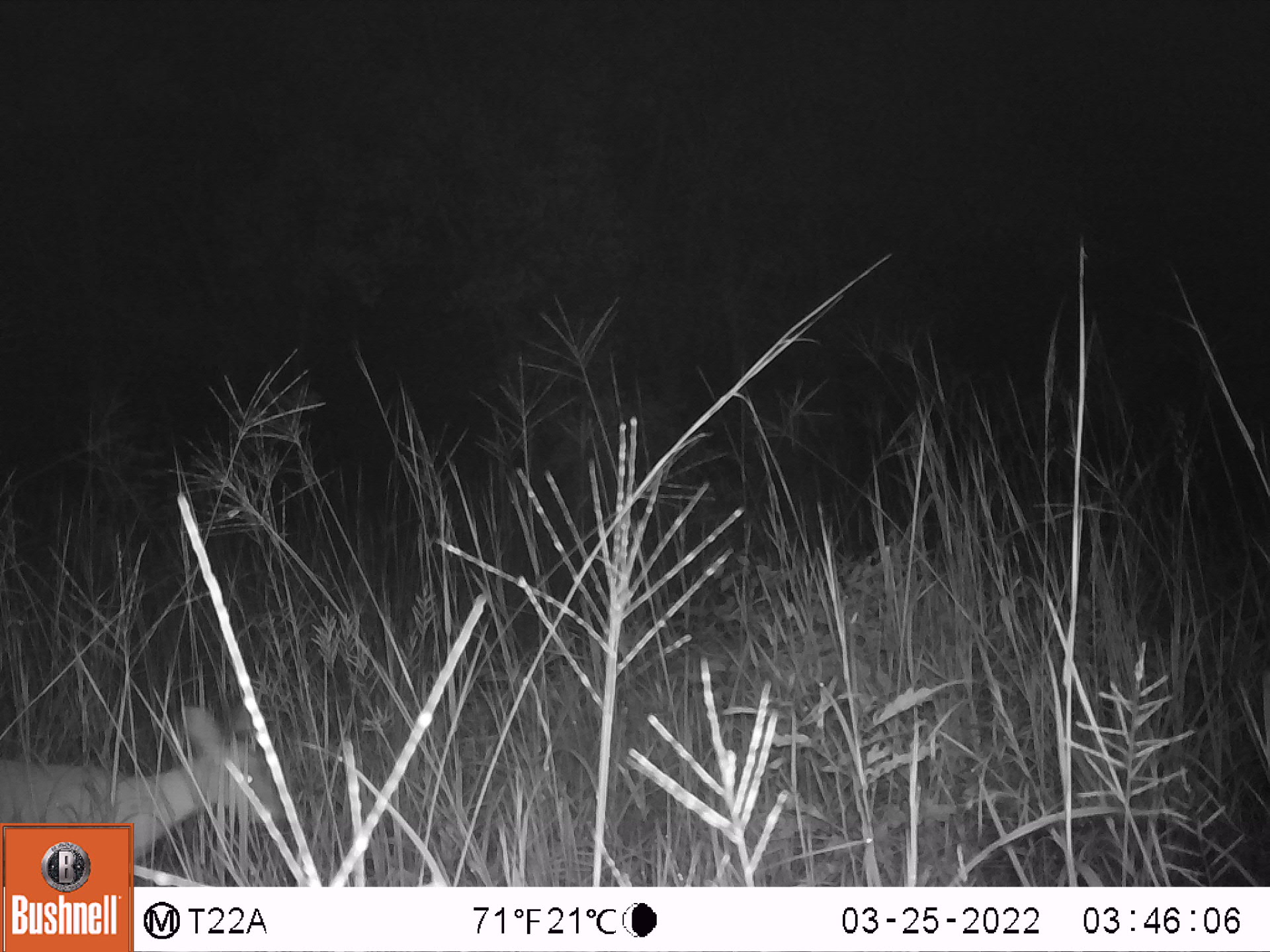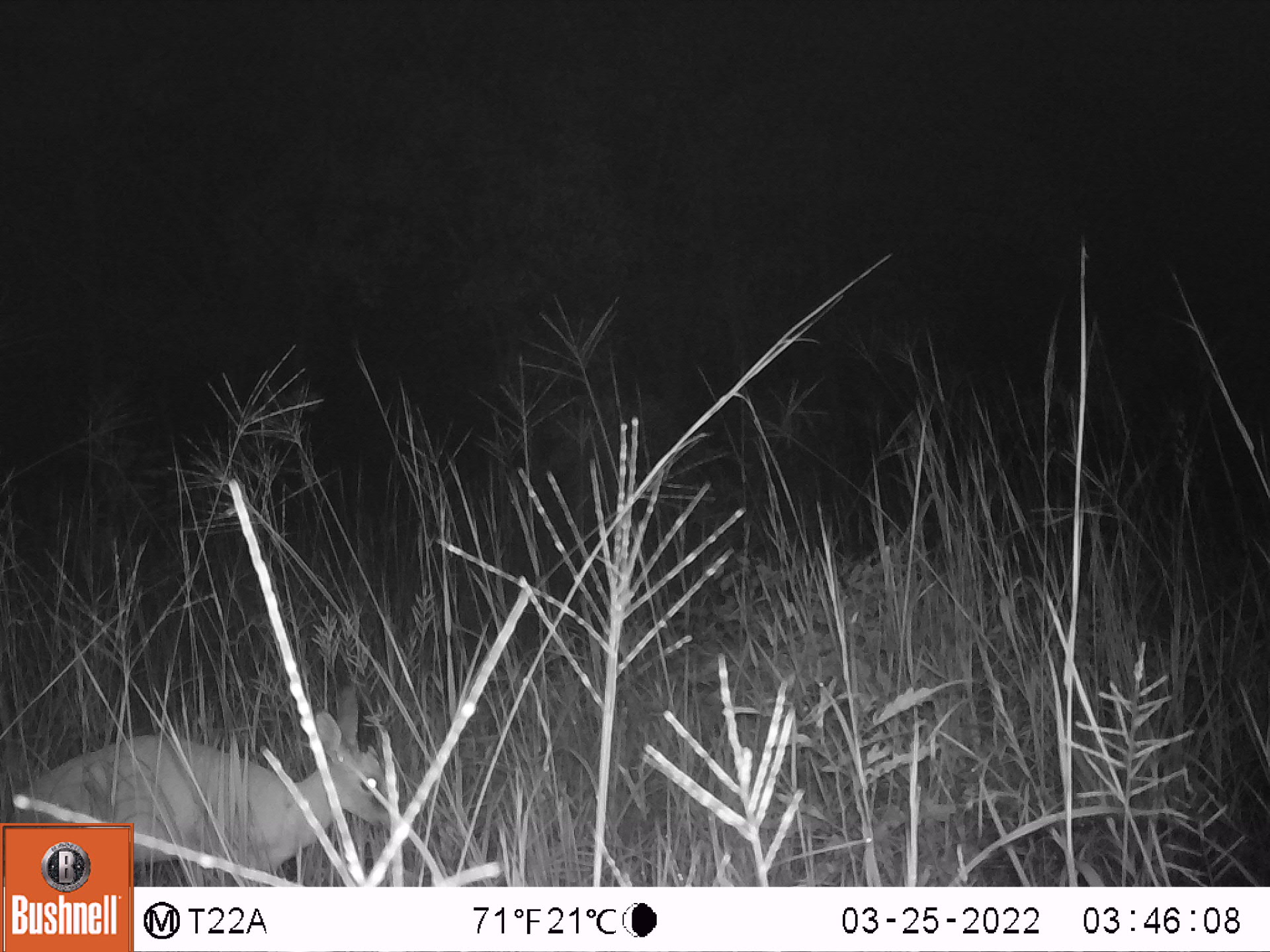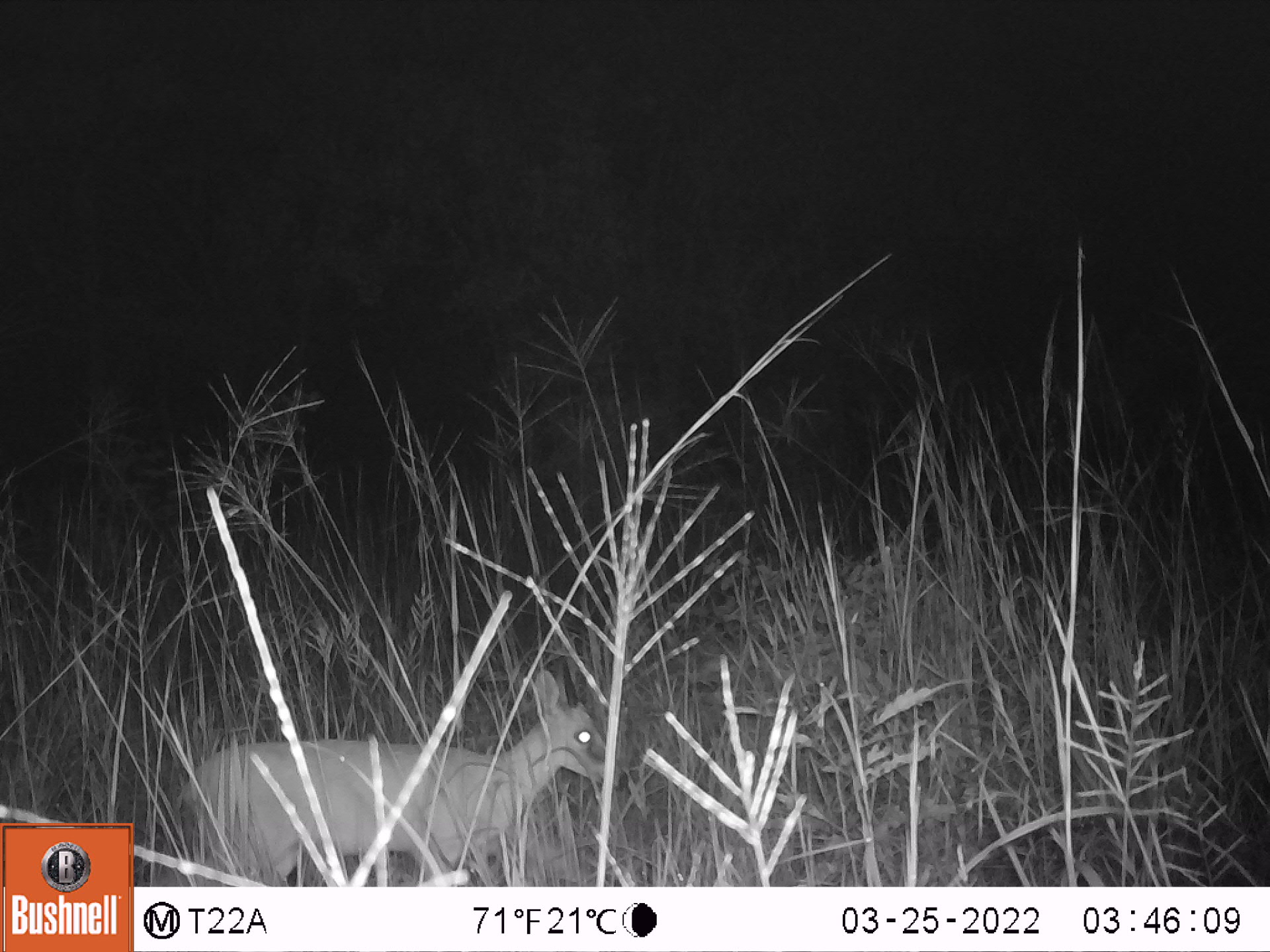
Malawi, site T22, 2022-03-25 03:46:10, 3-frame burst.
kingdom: Animalia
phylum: Chordata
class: Mammalia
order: Artiodactyla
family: Bovidae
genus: Sylvicapra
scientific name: Sylvicapra grimmia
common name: common duiker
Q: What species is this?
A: Common duiker (Sylvicapra grimmia).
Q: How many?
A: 1.